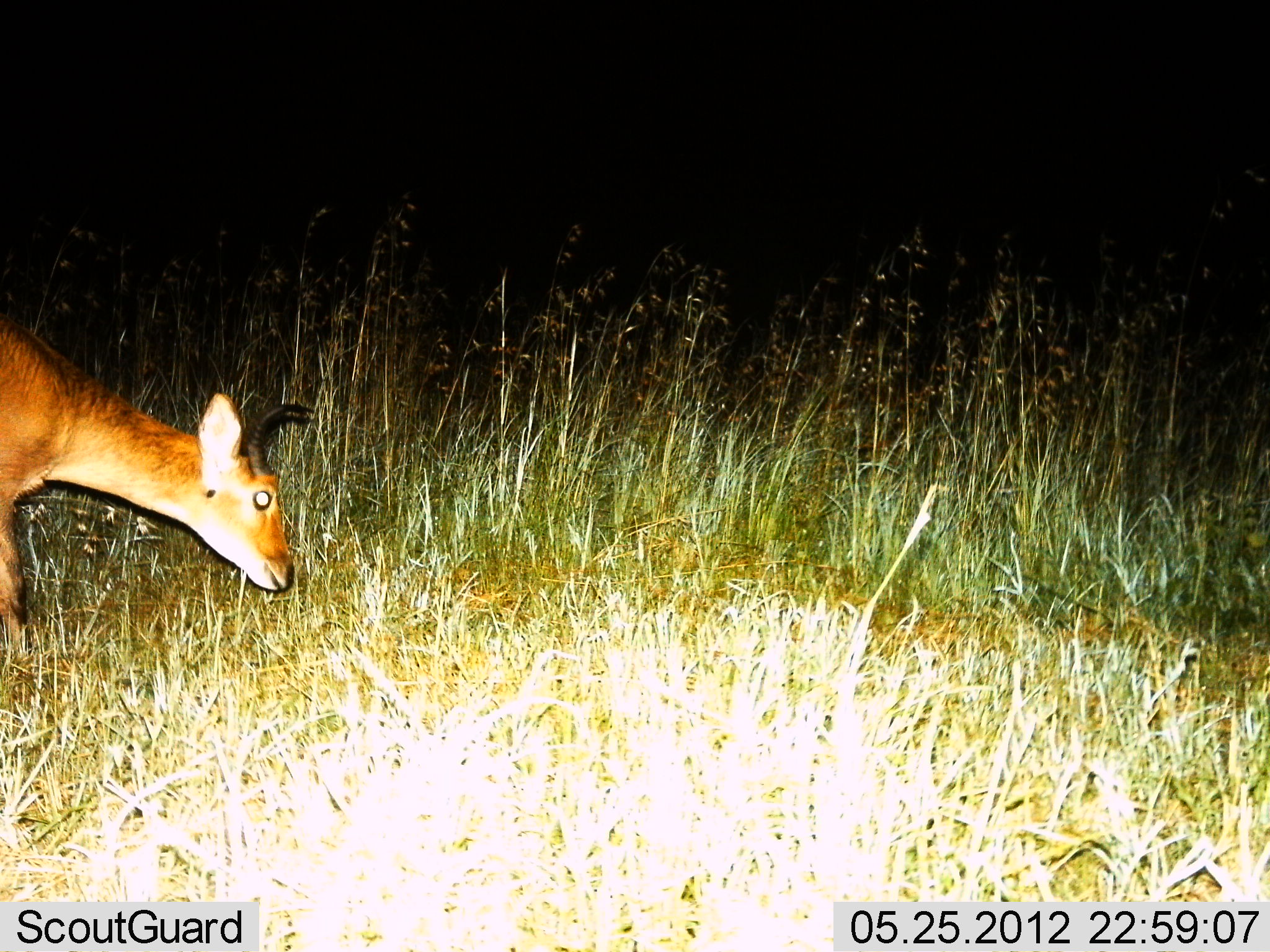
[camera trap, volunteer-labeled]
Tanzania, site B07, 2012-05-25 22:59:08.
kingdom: Animalia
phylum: Chordata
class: Mammalia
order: Artiodactyla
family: Bovidae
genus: Redunca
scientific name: Redunca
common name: reedbuck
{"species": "reedbuck (Redunca)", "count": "1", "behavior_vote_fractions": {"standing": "30%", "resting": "0%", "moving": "20%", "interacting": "0%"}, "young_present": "0%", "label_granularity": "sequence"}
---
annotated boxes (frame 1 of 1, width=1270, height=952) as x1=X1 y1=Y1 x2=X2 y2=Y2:
animal: x1=0 y1=319 x2=313 y2=646